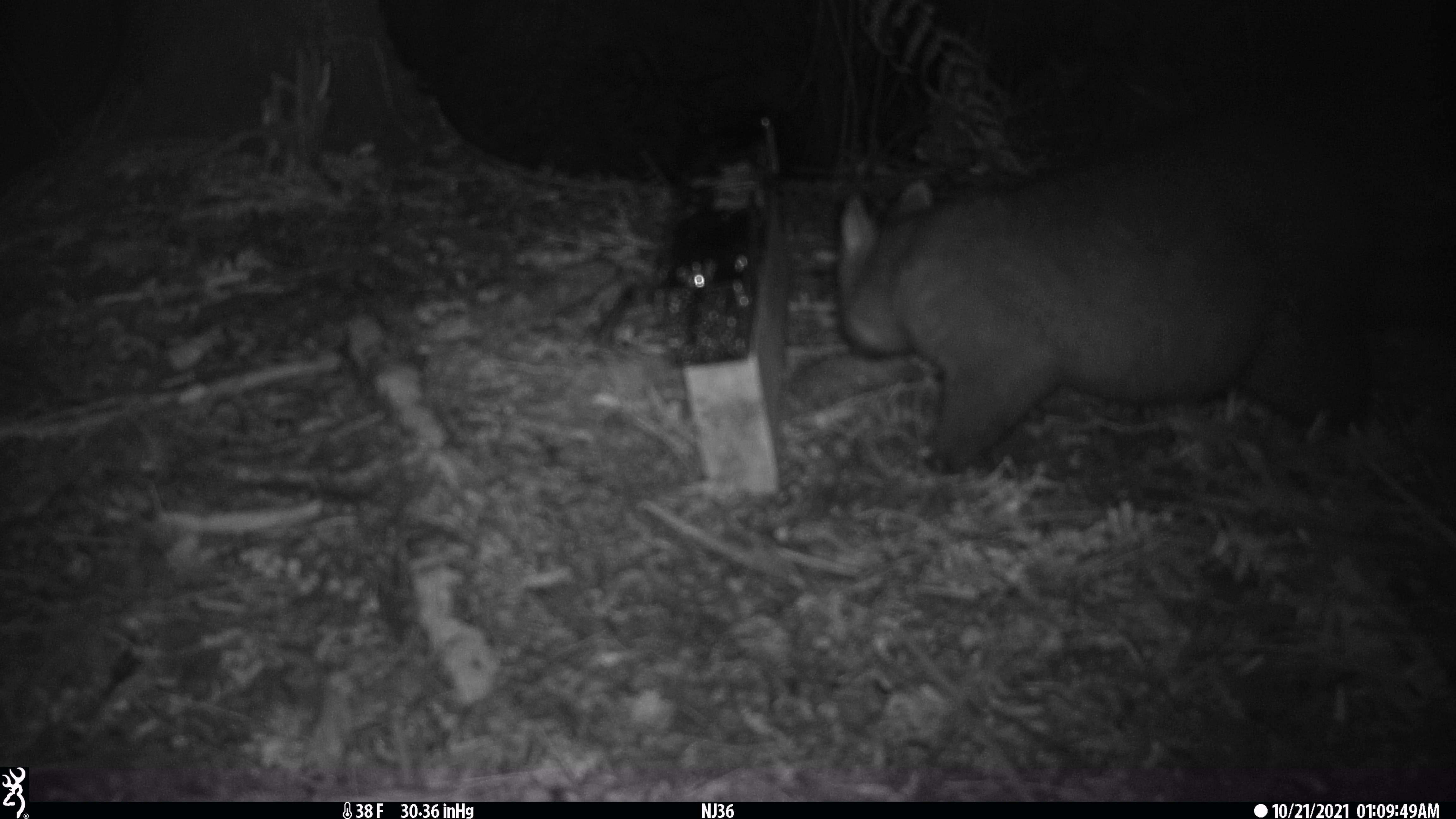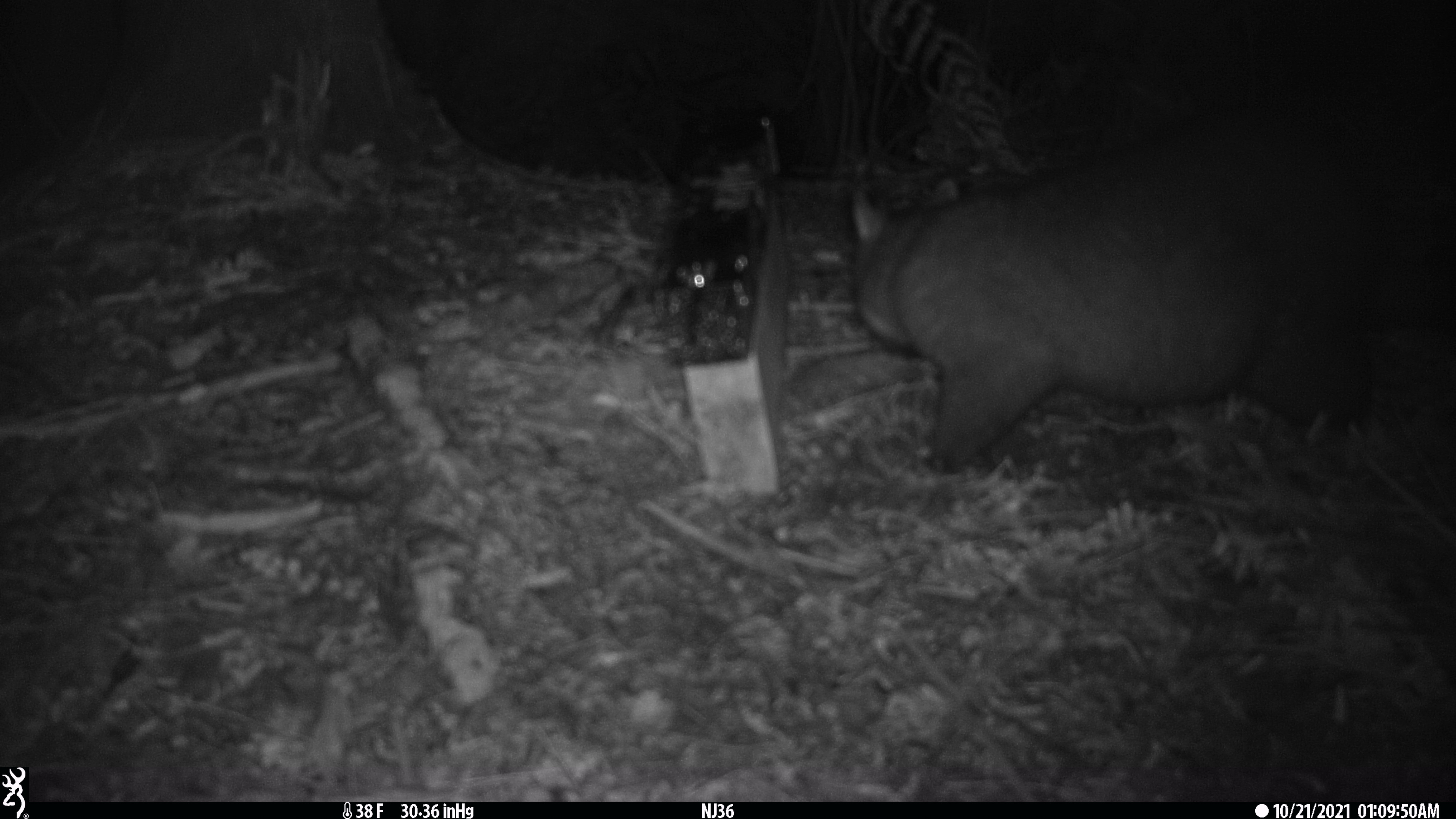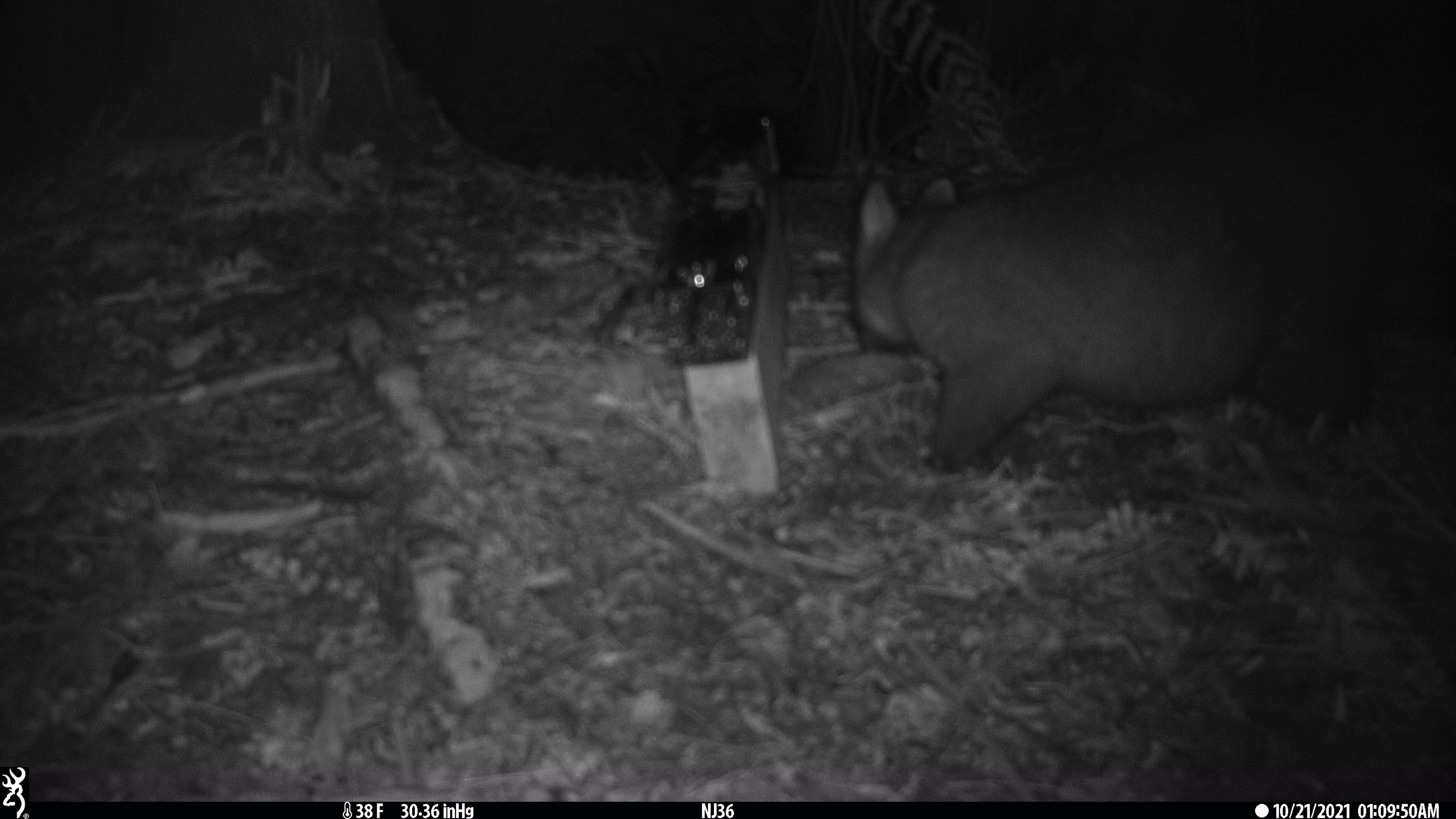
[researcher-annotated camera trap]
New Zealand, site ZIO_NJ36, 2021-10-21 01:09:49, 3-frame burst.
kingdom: Animalia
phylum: Chordata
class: Mammalia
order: Diprotodontia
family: Phalangeridae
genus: Trichosurus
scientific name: Trichosurus vulpecula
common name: common brushtail possum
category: possum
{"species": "possum (common brushtail possum) (Trichosurus vulpecula)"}